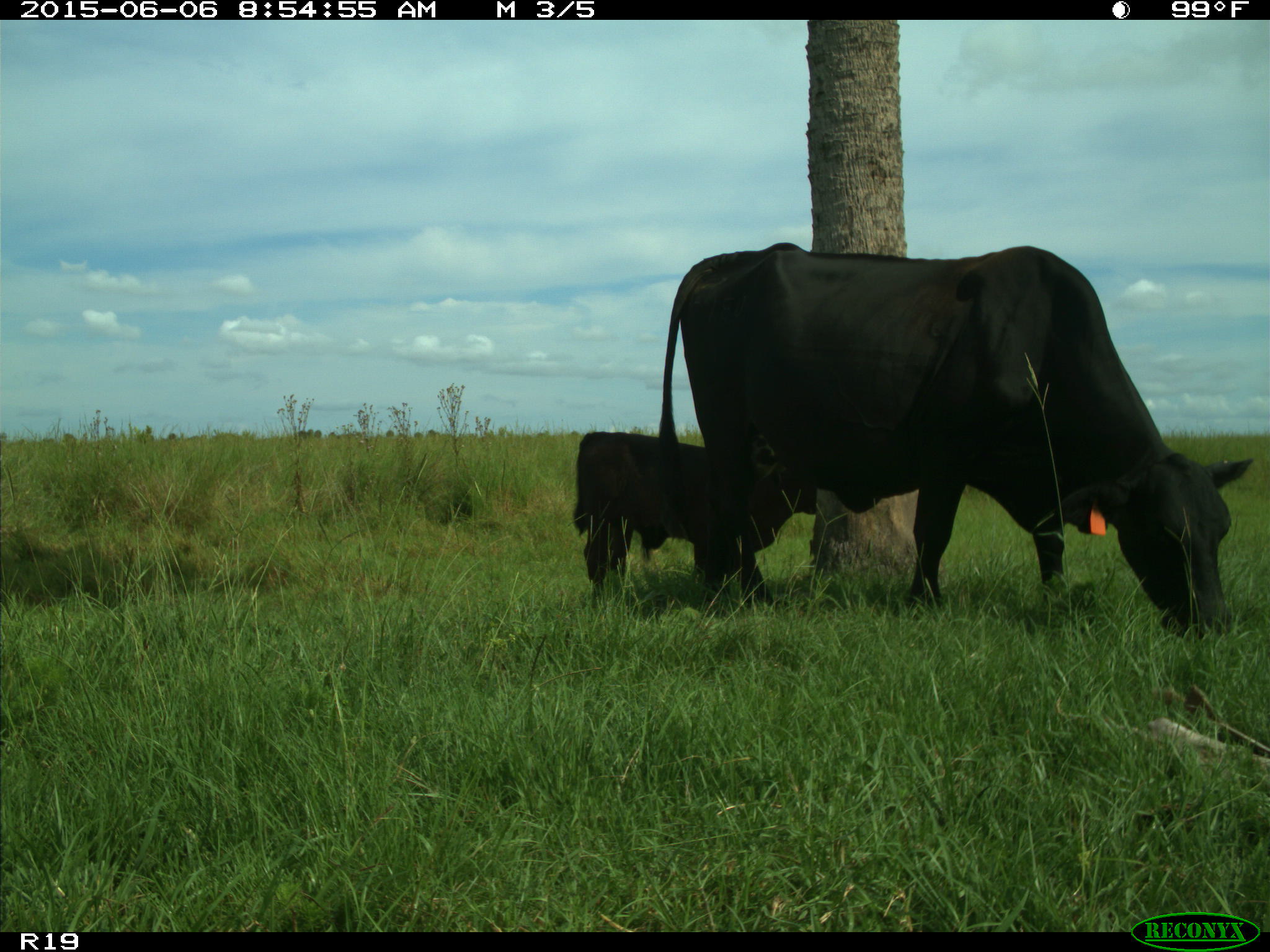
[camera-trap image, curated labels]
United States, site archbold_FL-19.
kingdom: Animalia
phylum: Chordata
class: Mammalia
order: Artiodactyla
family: Bovidae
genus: Bos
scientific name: Bos taurus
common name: domestic cow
Bos taurus (domestic cow).